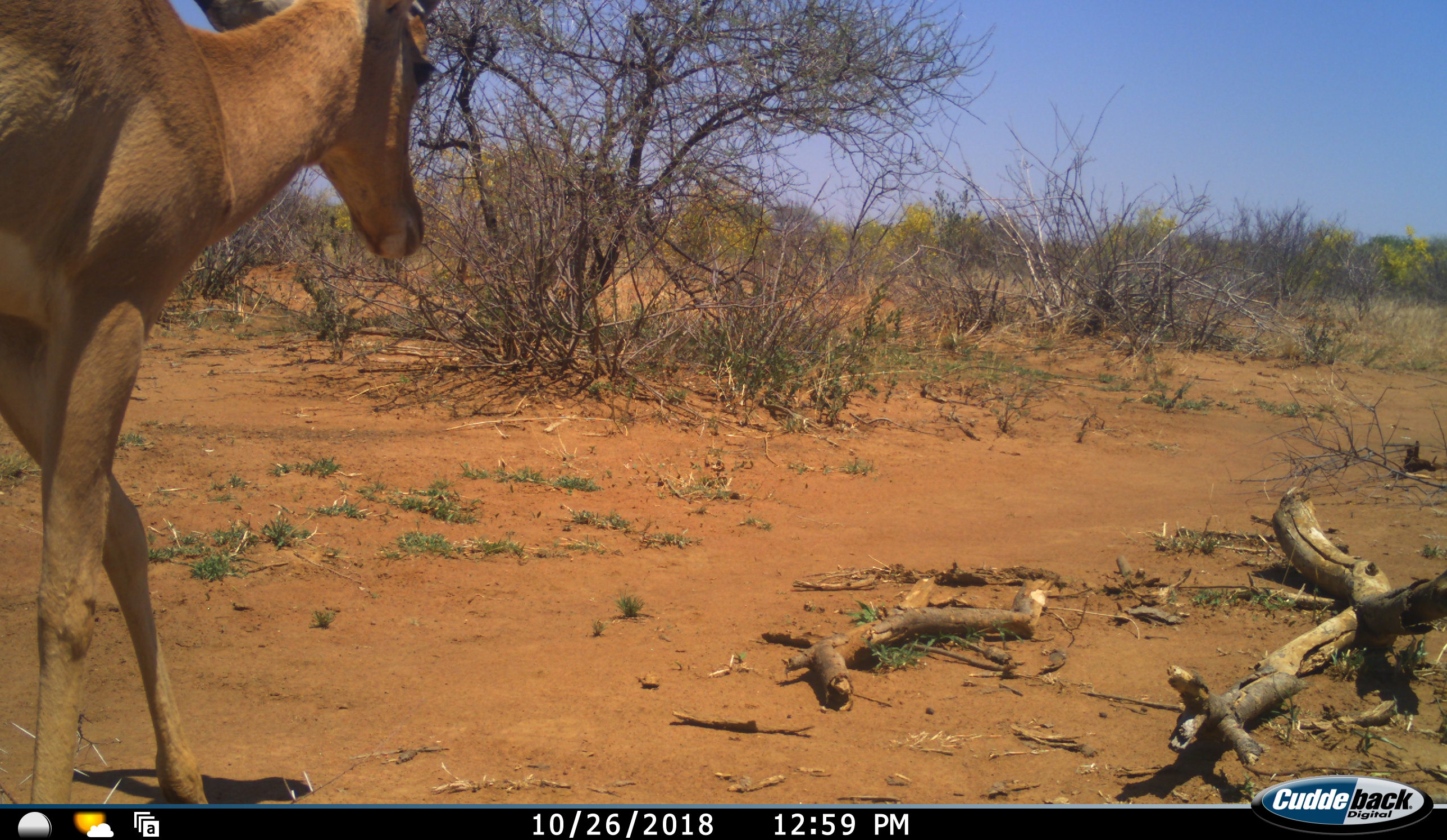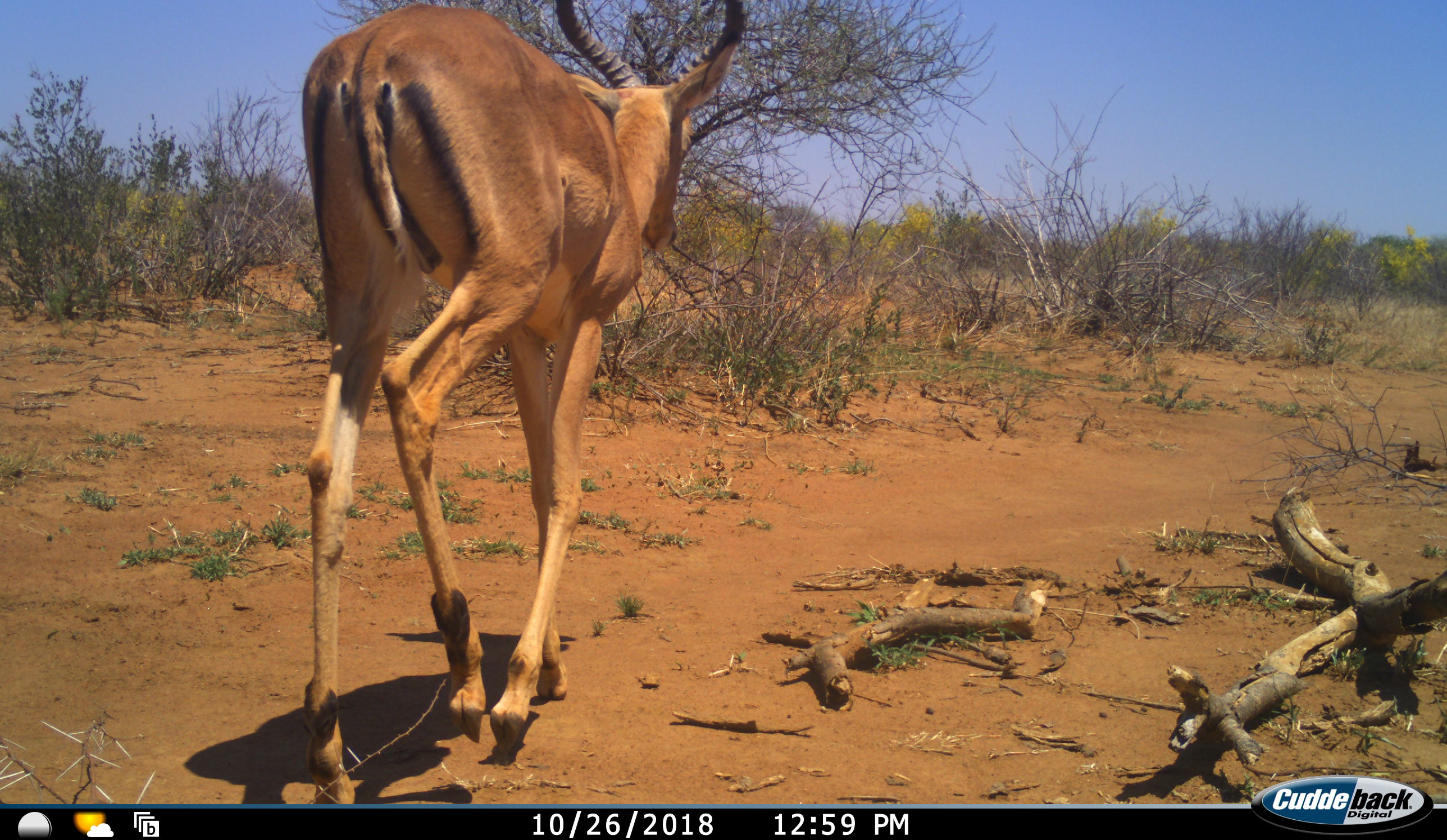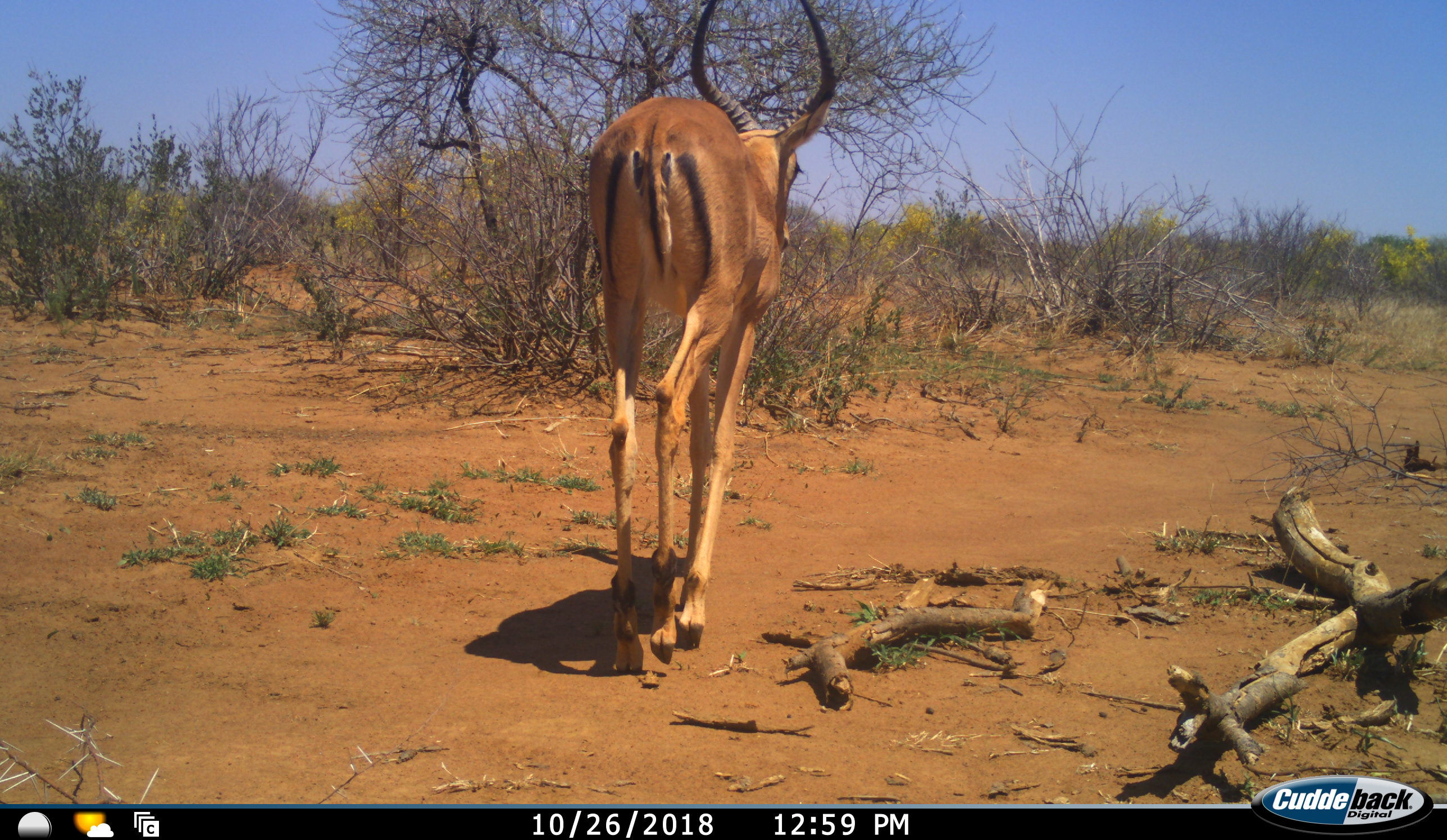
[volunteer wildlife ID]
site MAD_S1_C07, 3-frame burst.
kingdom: Animalia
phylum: Chordata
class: Mammalia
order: Artiodactyla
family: Bovidae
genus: Aepyceros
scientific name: Aepyceros melampus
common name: impala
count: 1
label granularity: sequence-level